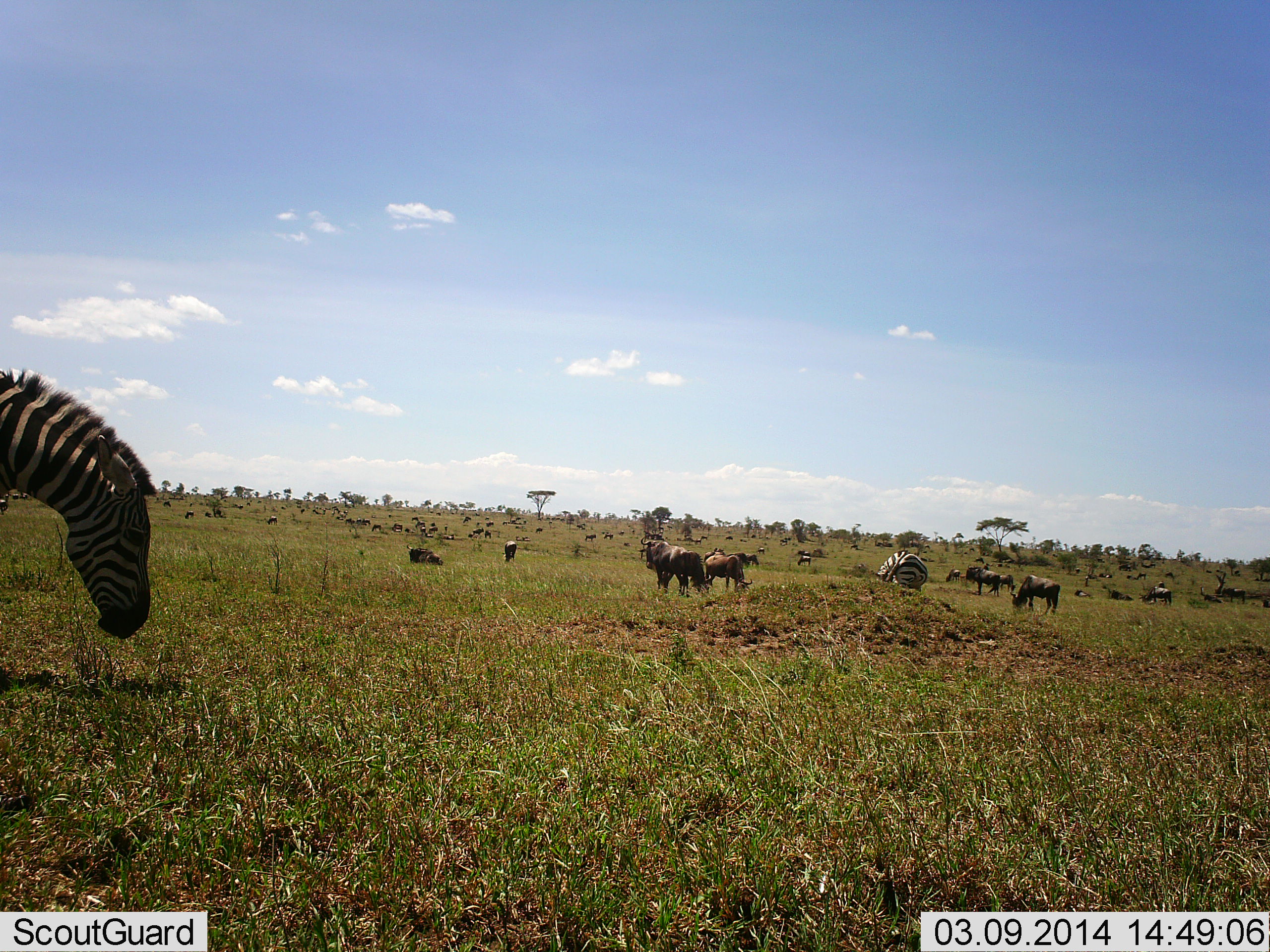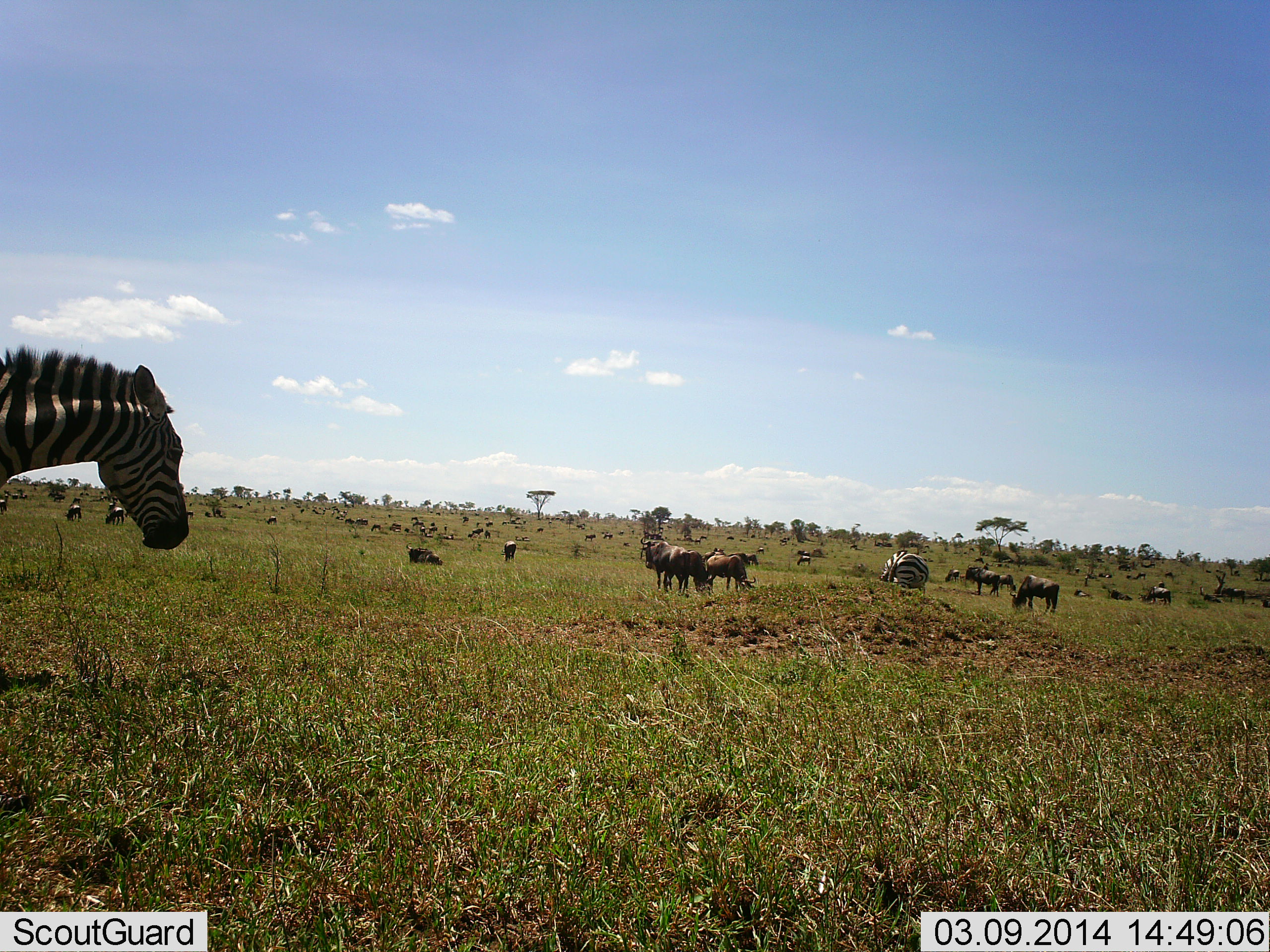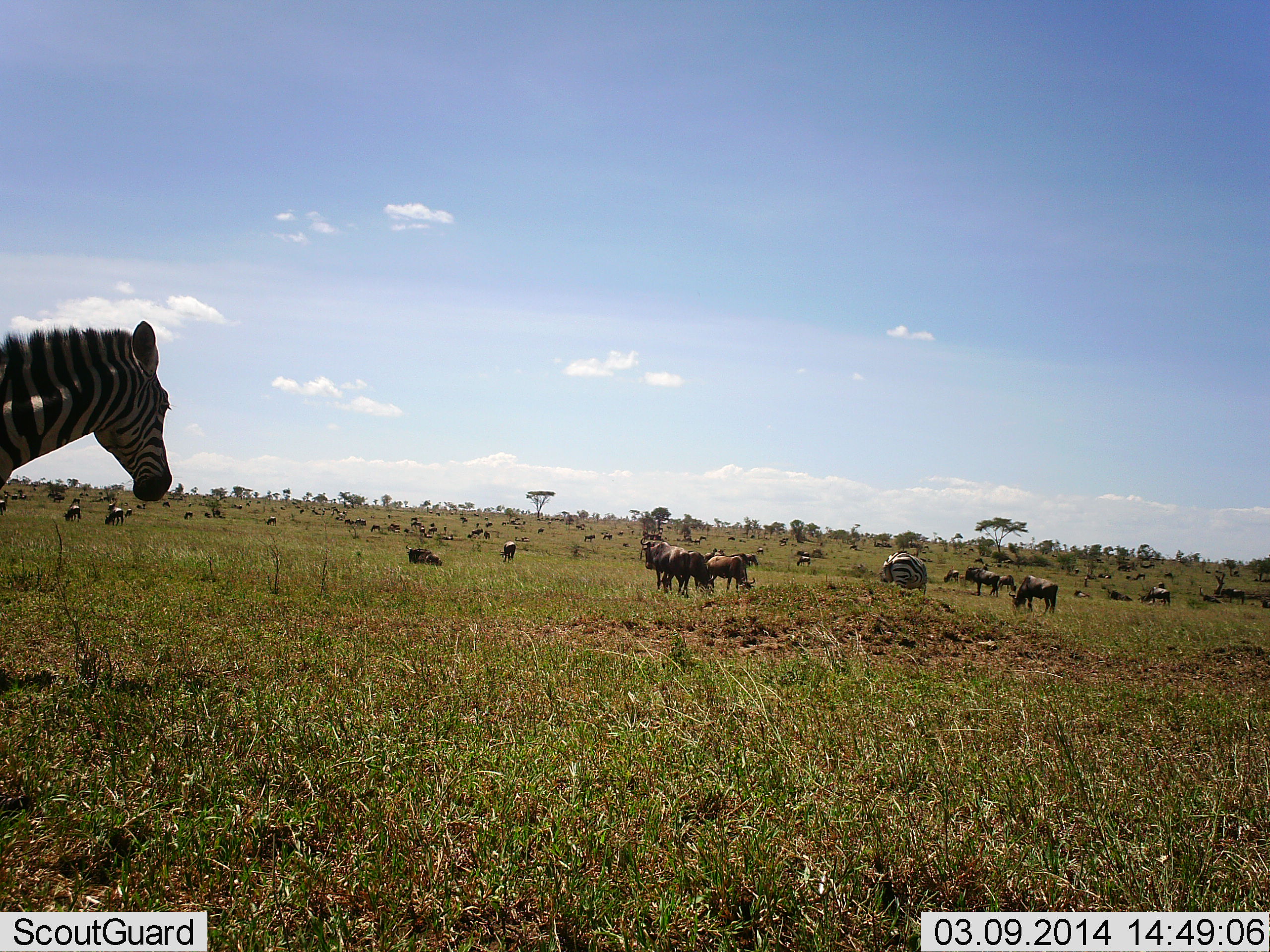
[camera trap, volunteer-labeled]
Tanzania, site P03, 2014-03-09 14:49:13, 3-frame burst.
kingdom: Animalia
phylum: Chordata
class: Mammalia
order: Artiodactyla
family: Bovidae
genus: Connochaetes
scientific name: Connochaetes taurinus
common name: blue wildebeest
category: wildebeest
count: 11-50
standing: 91%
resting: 45%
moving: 27%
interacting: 0%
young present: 0%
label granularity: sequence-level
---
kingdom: Animalia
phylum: Chordata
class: Mammalia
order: Perissodactyla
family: Equidae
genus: Equus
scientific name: Equus quagga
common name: plains zebra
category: zebra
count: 2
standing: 58%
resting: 0%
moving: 17%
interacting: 8%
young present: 0%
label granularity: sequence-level